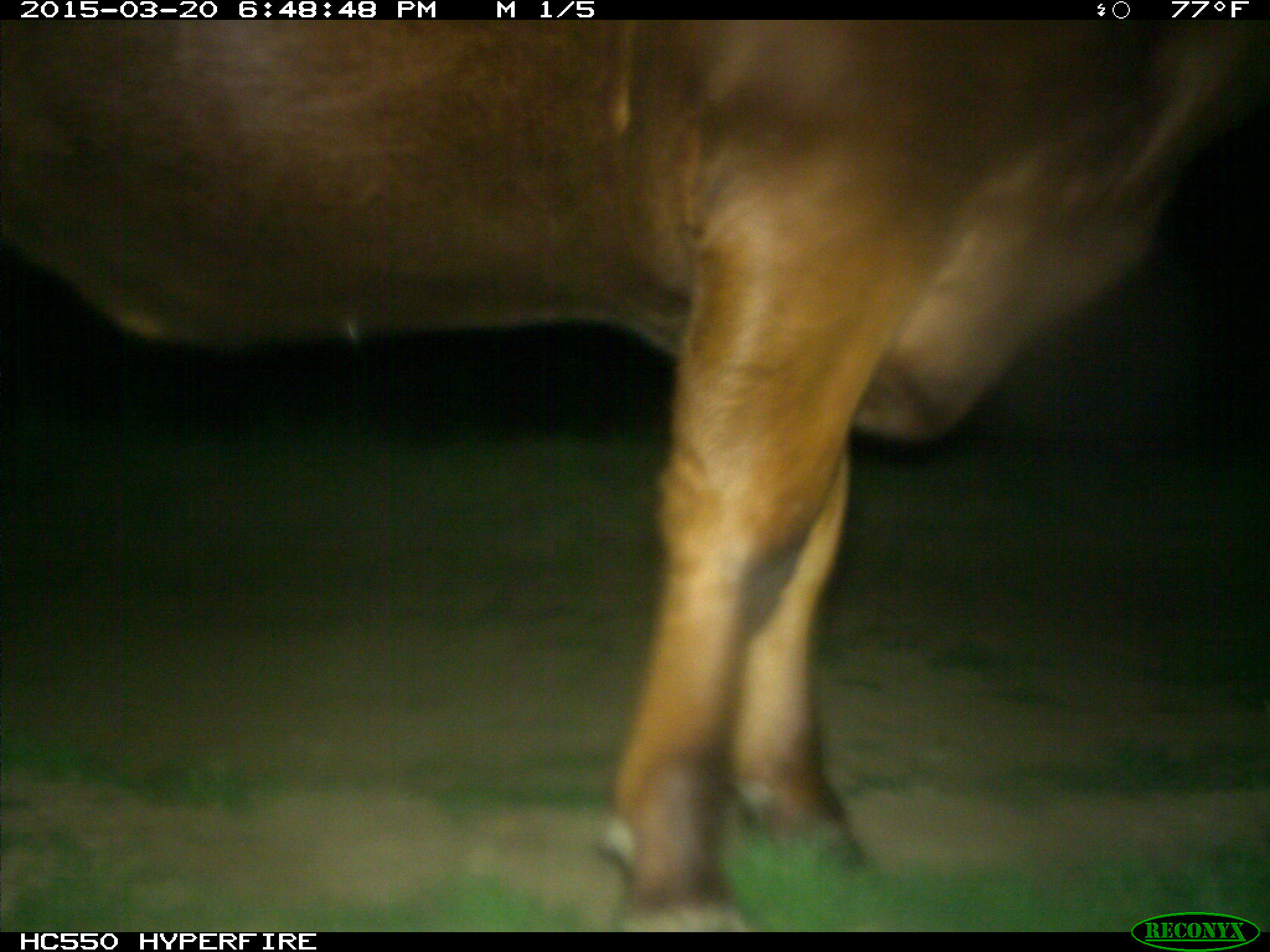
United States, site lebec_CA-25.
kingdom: Animalia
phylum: Chordata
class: Mammalia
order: Artiodactyla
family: Bovidae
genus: Bos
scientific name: Bos taurus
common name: domestic cow